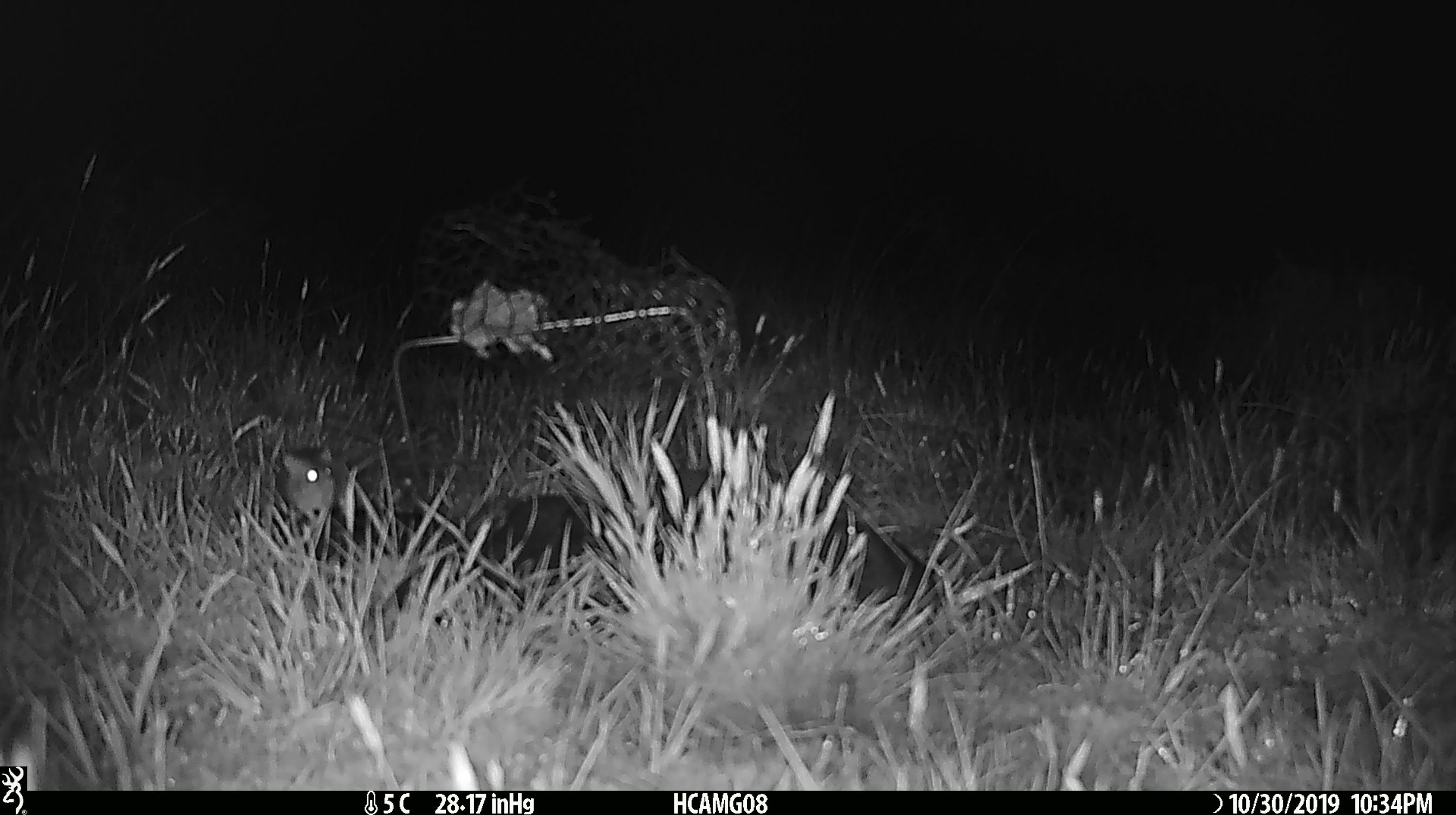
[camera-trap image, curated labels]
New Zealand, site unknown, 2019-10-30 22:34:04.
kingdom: Animalia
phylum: Chordata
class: Mammalia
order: Rodentia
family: Muridae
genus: Mus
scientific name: Mus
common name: mouse